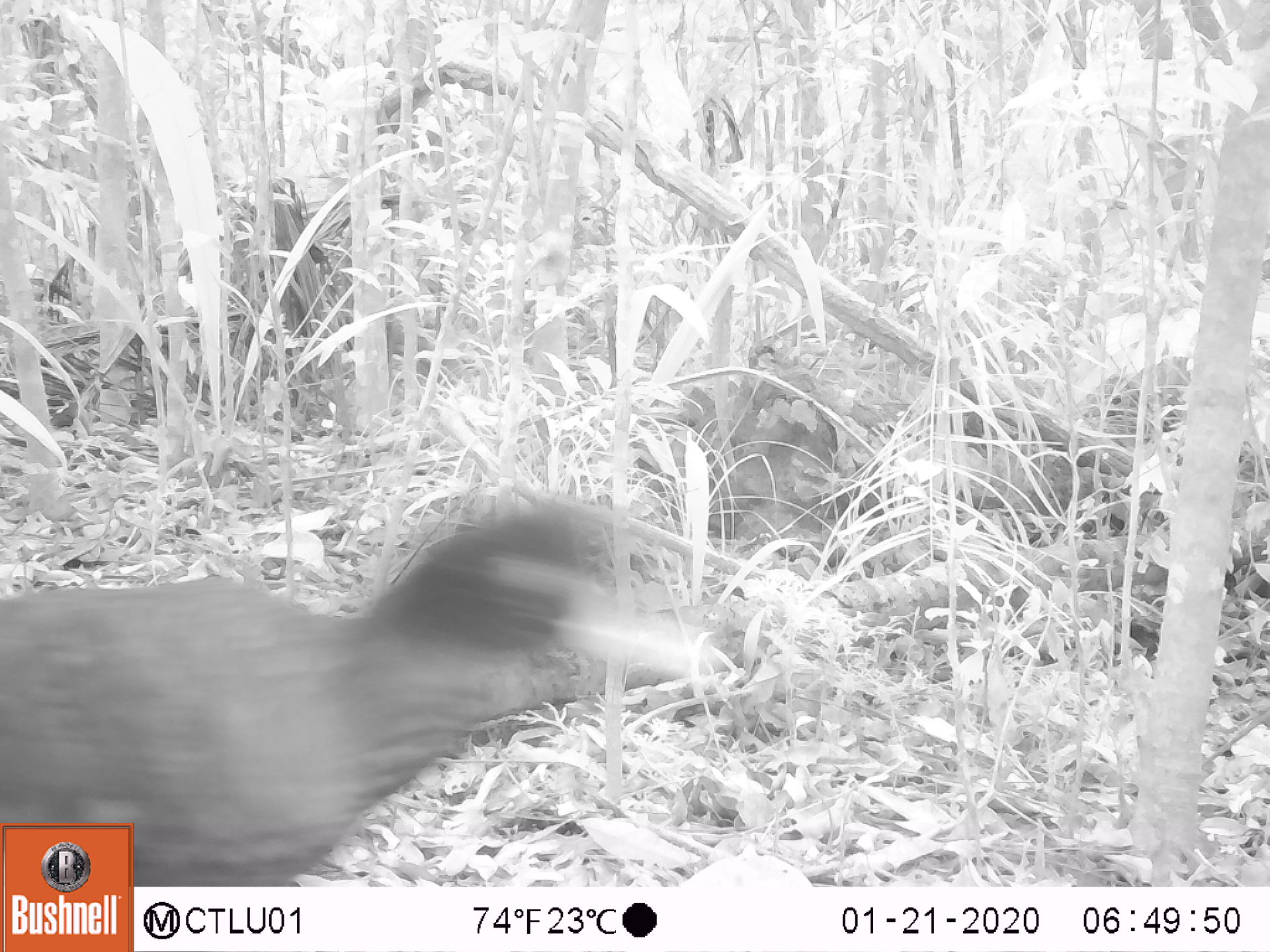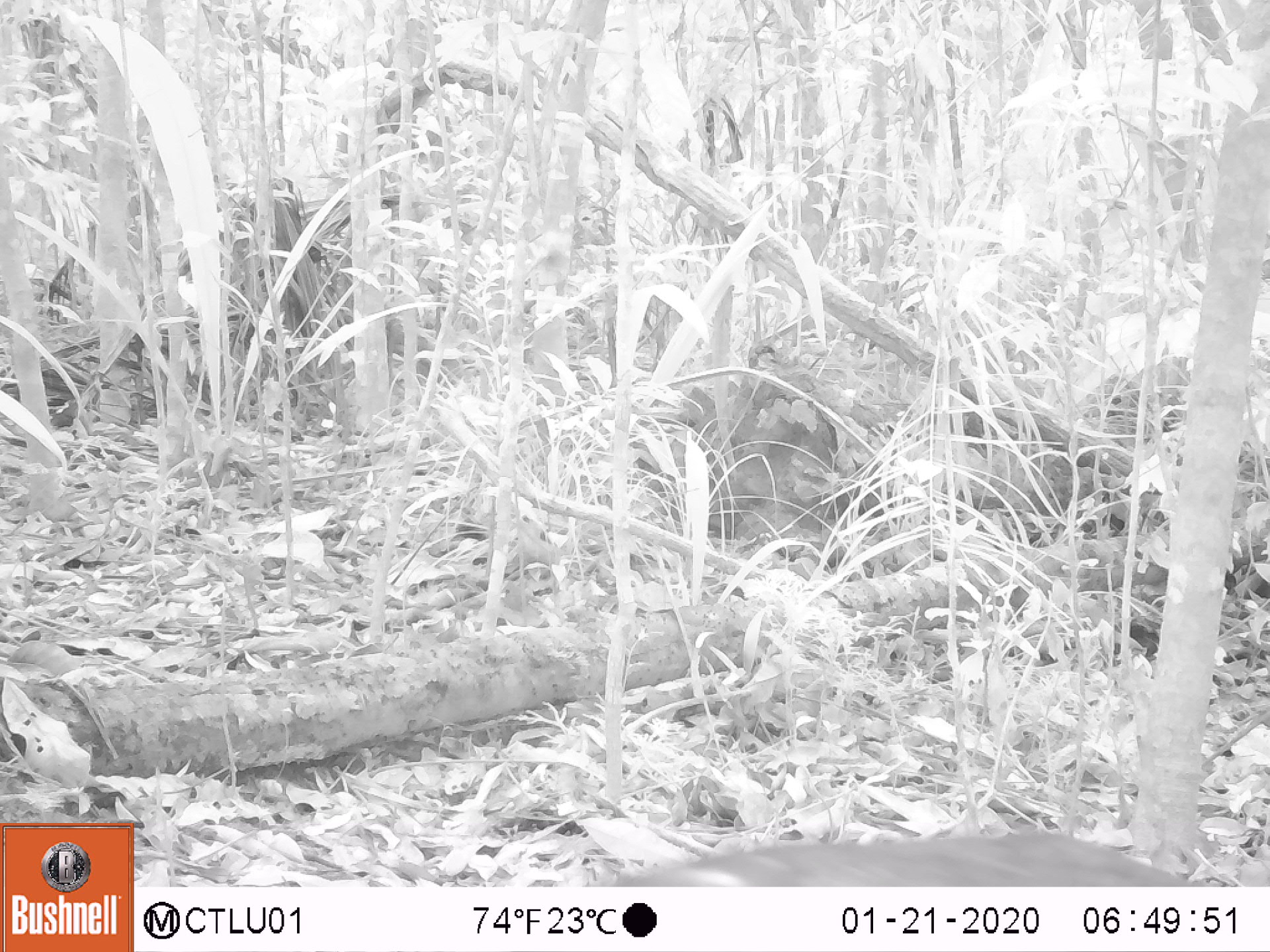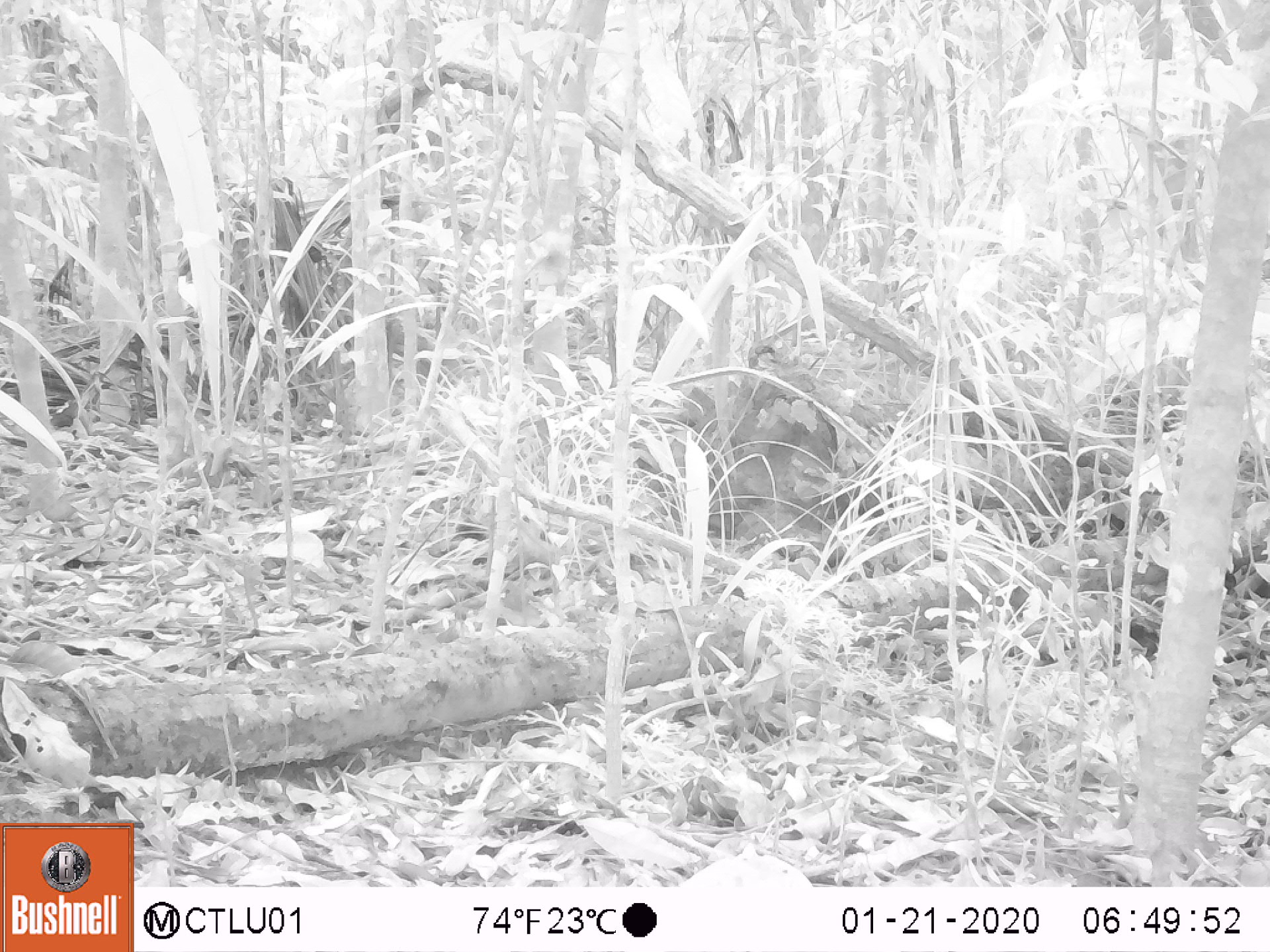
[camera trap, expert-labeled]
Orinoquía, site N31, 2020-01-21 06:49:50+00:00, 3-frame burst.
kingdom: Animalia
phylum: Chordata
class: Aves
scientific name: Aves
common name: bird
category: unknown bird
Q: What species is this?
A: Unknown bird (bird) (Aves).